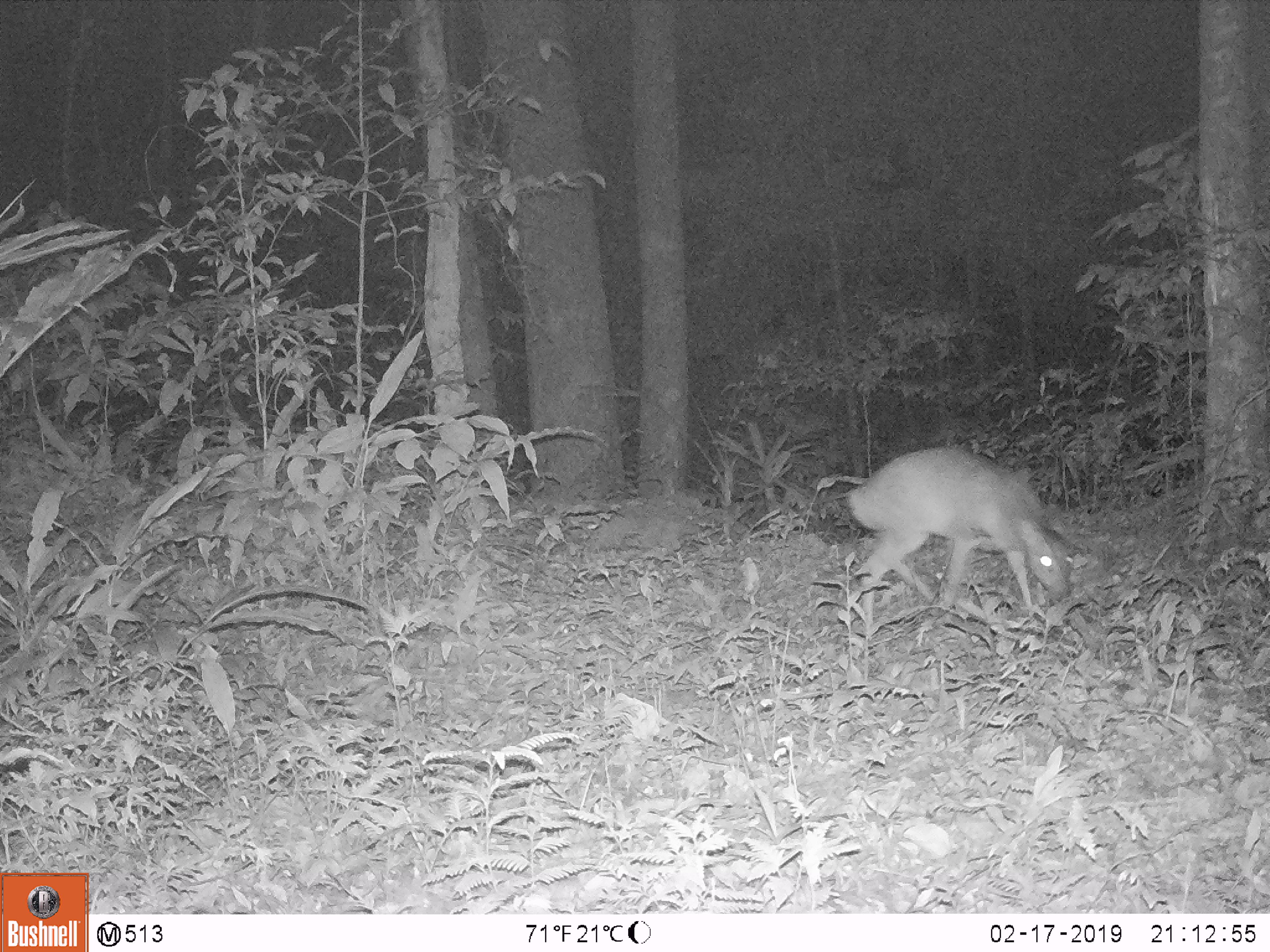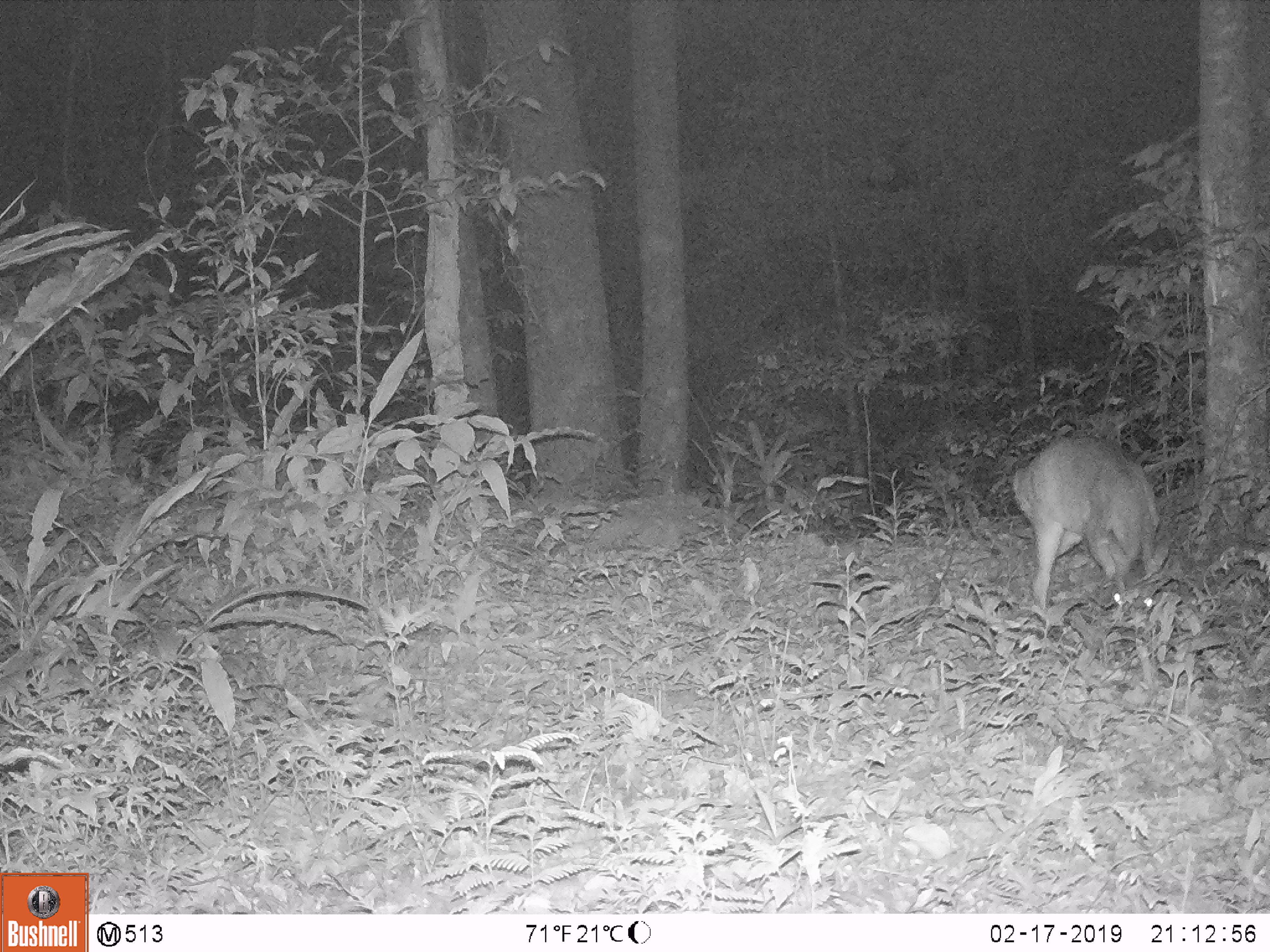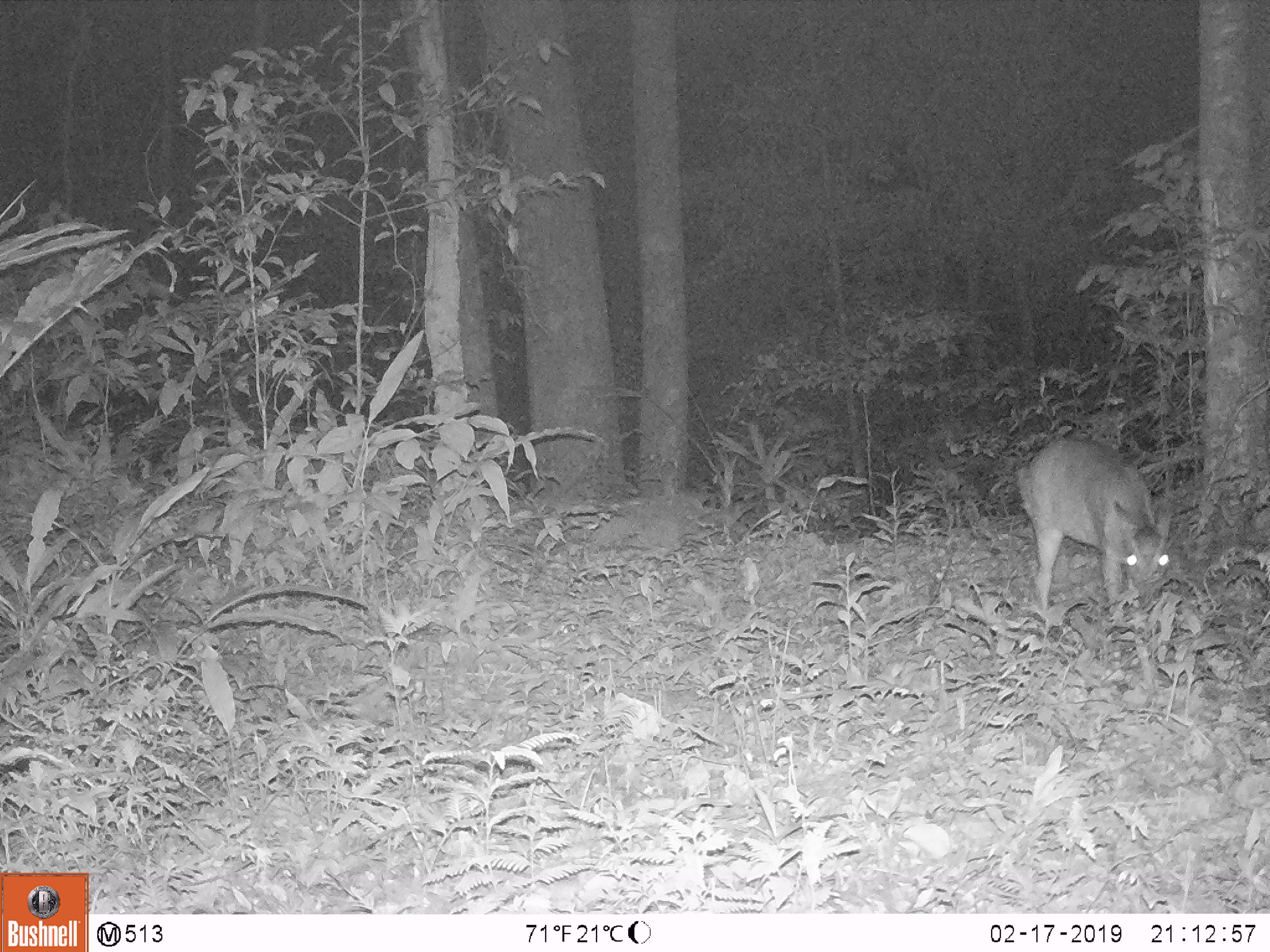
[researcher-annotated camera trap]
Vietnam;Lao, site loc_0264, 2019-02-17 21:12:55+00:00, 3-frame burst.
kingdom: Animalia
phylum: Chordata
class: Mammalia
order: Artiodactyla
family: Cervidae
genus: Muntiacus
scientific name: Muntiacus vuquangensis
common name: large-antlered muntjac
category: large antlered muntjac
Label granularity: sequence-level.